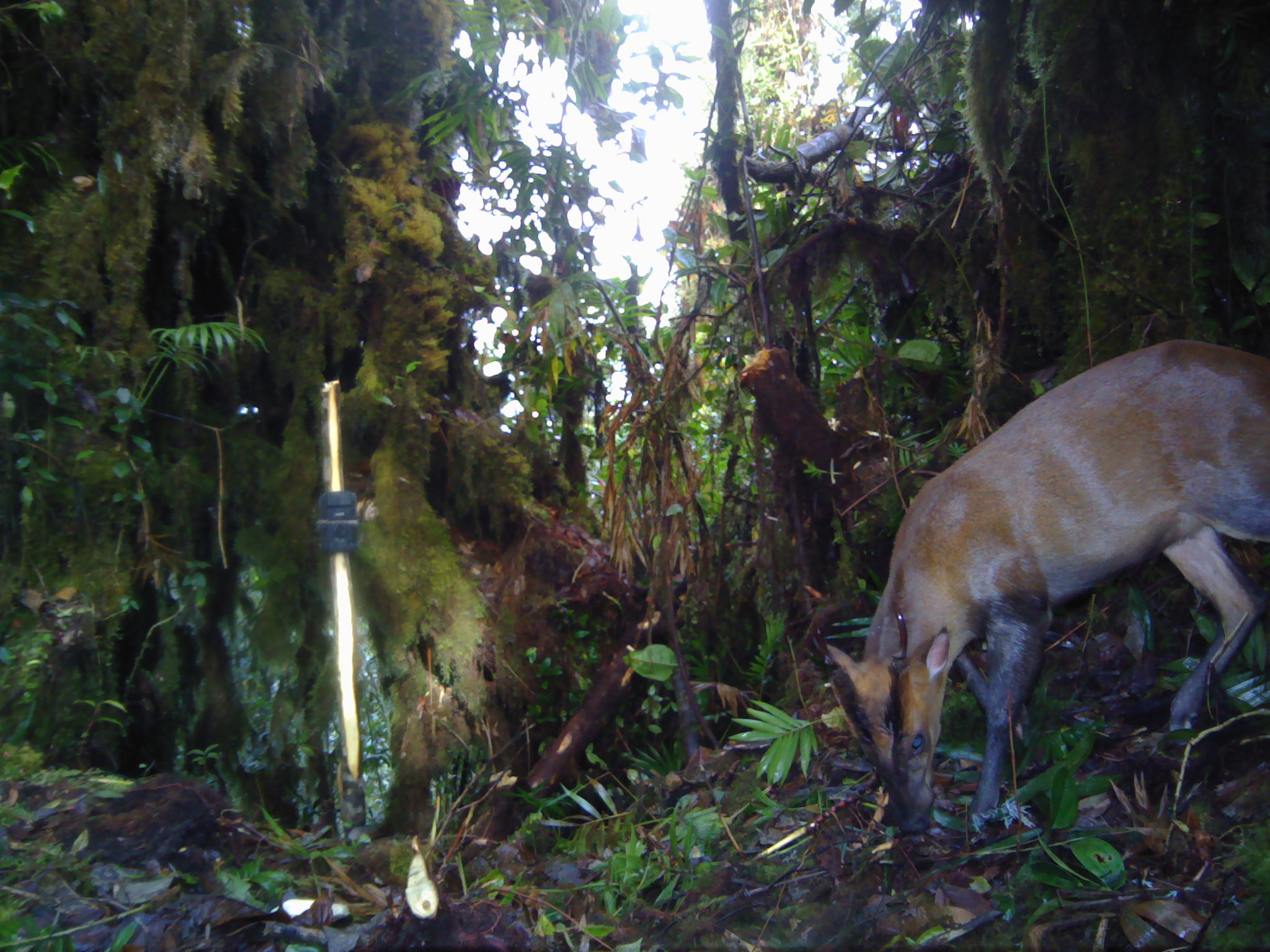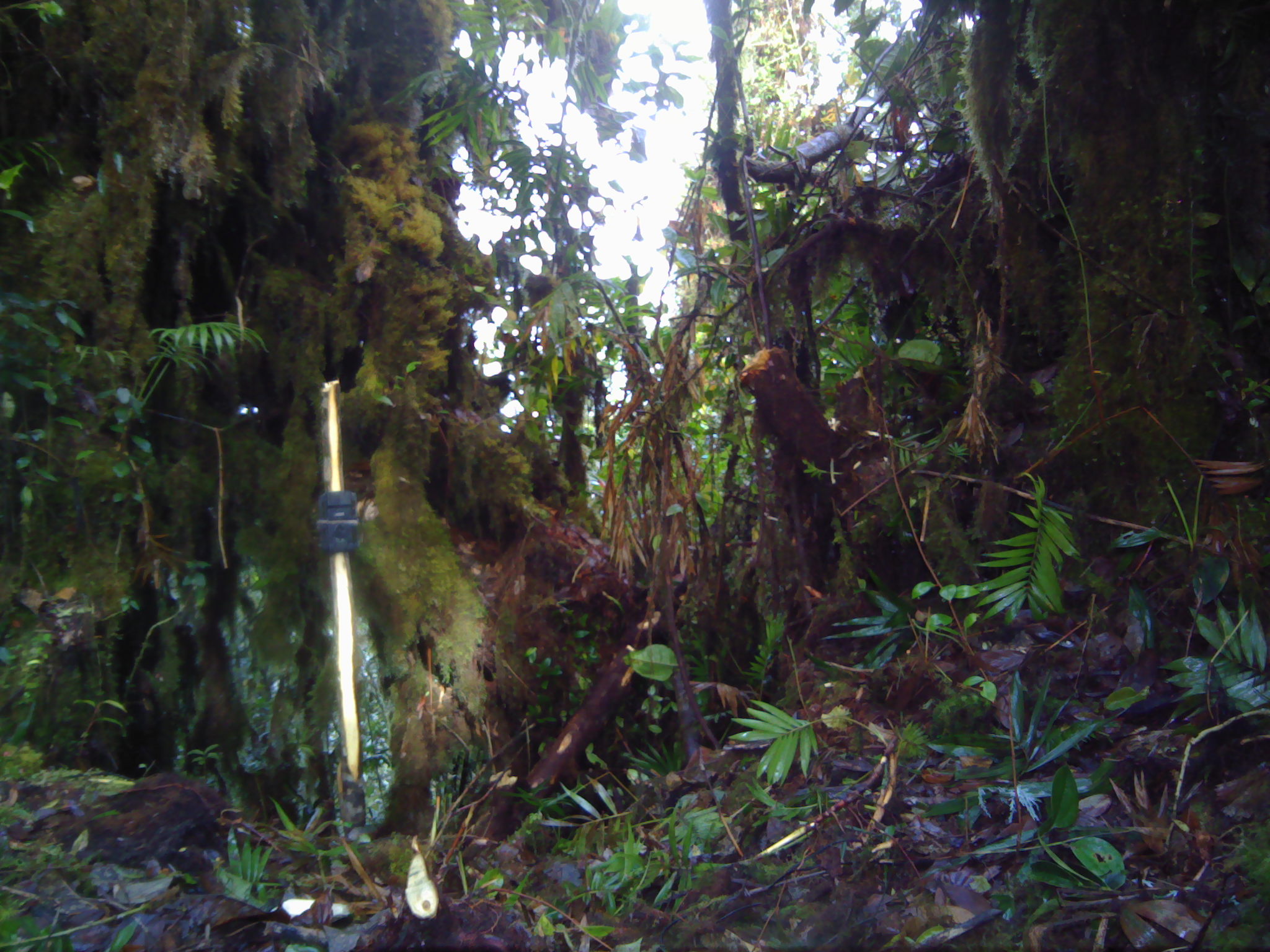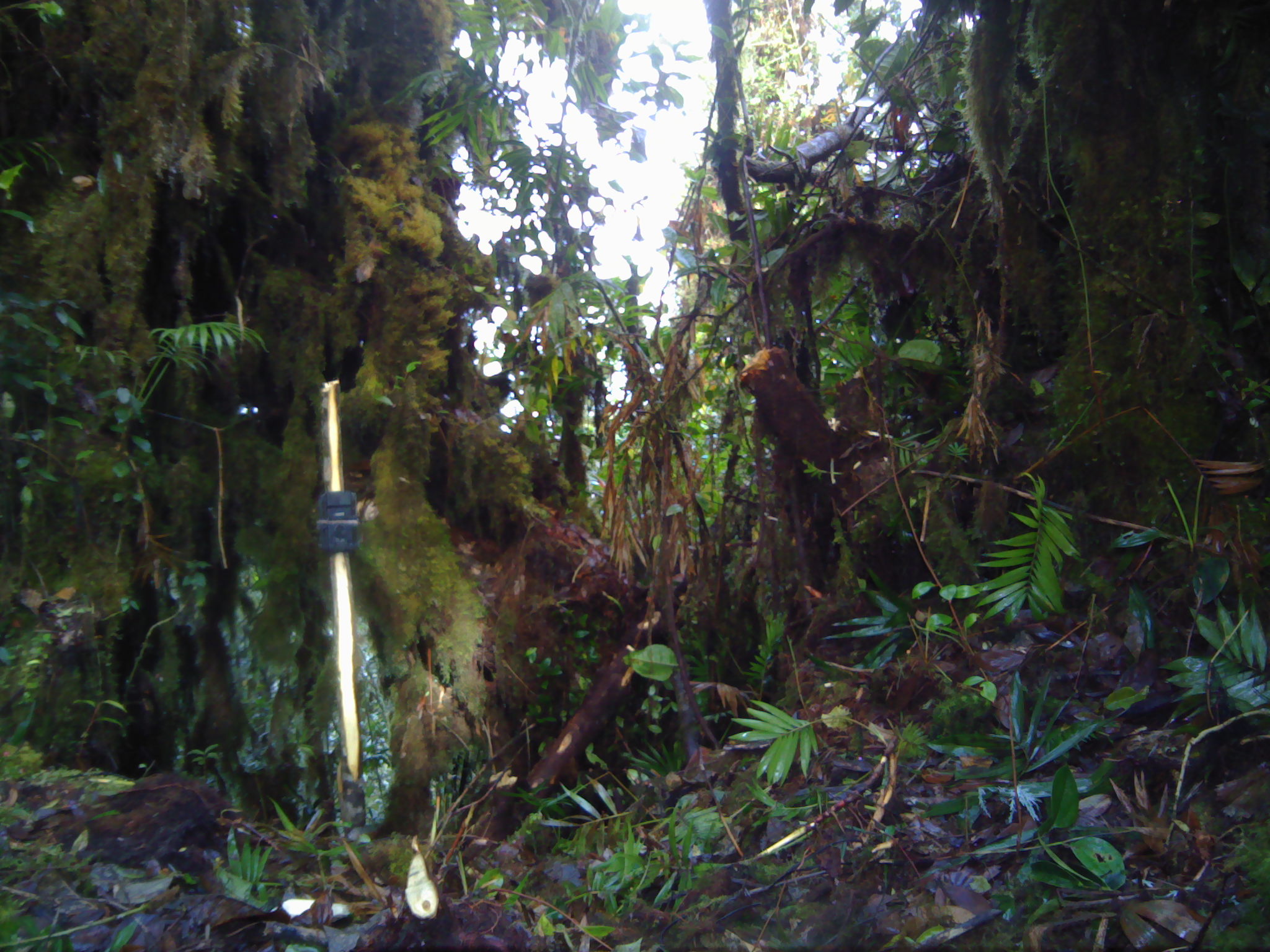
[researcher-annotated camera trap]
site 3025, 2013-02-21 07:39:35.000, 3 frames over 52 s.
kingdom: Animalia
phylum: Chordata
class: Mammalia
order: Artiodactyla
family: Cervidae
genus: Muntiacus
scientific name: Muntiacus muntjak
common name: southern red muntjac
Muntiacus muntjak (southern red muntjac), count 1.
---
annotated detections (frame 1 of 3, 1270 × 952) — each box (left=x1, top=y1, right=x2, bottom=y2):
muntiacus muntjak: (left=796, top=341, right=1267, bottom=836)